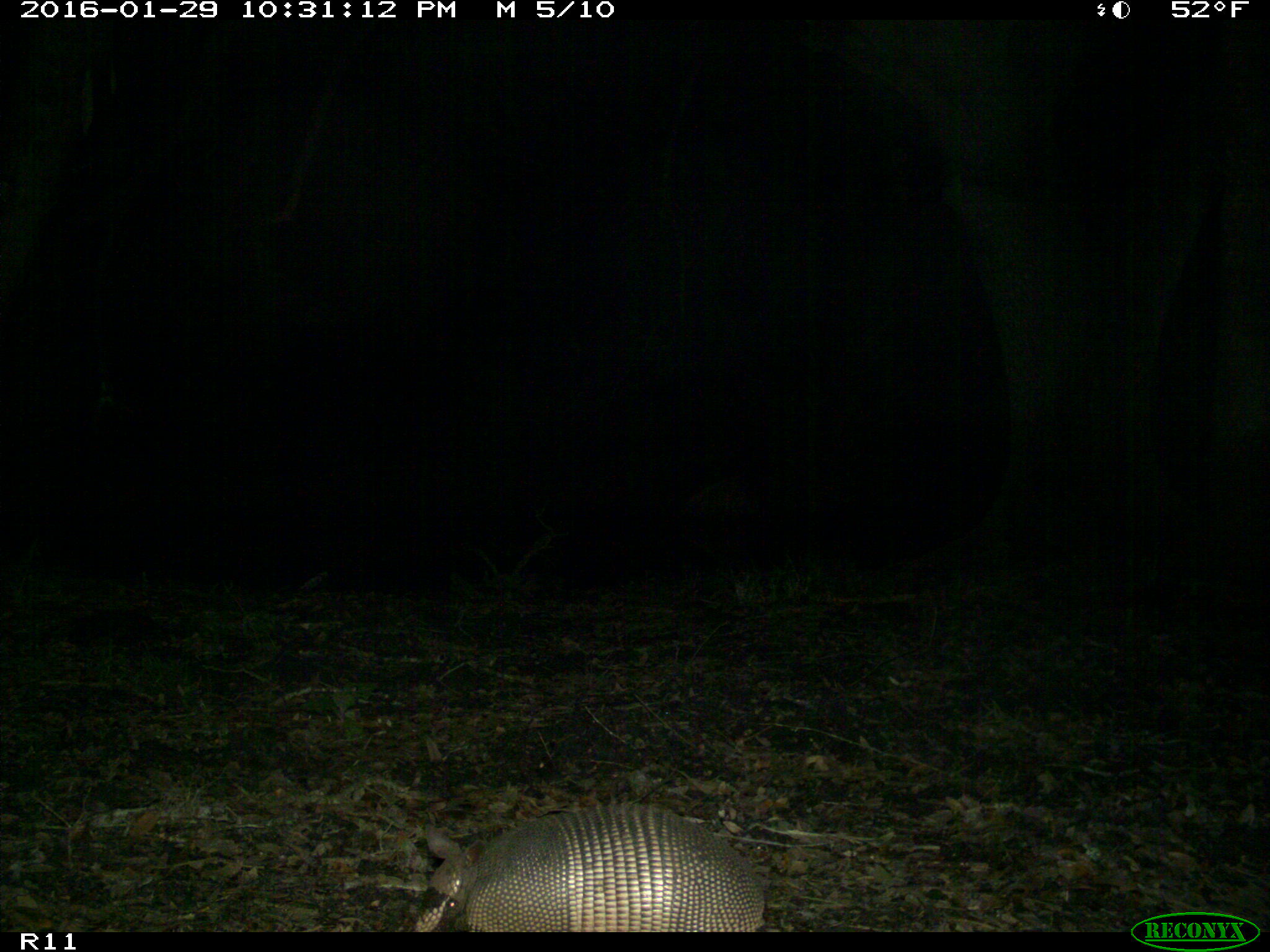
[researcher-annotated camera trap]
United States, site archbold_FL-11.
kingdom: Animalia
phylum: Chordata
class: Mammalia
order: Cingulata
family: Dasypodidae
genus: Dasypus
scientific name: Dasypus novemcinctus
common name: nine-banded armadillo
Dasypus novemcinctus (nine-banded armadillo).